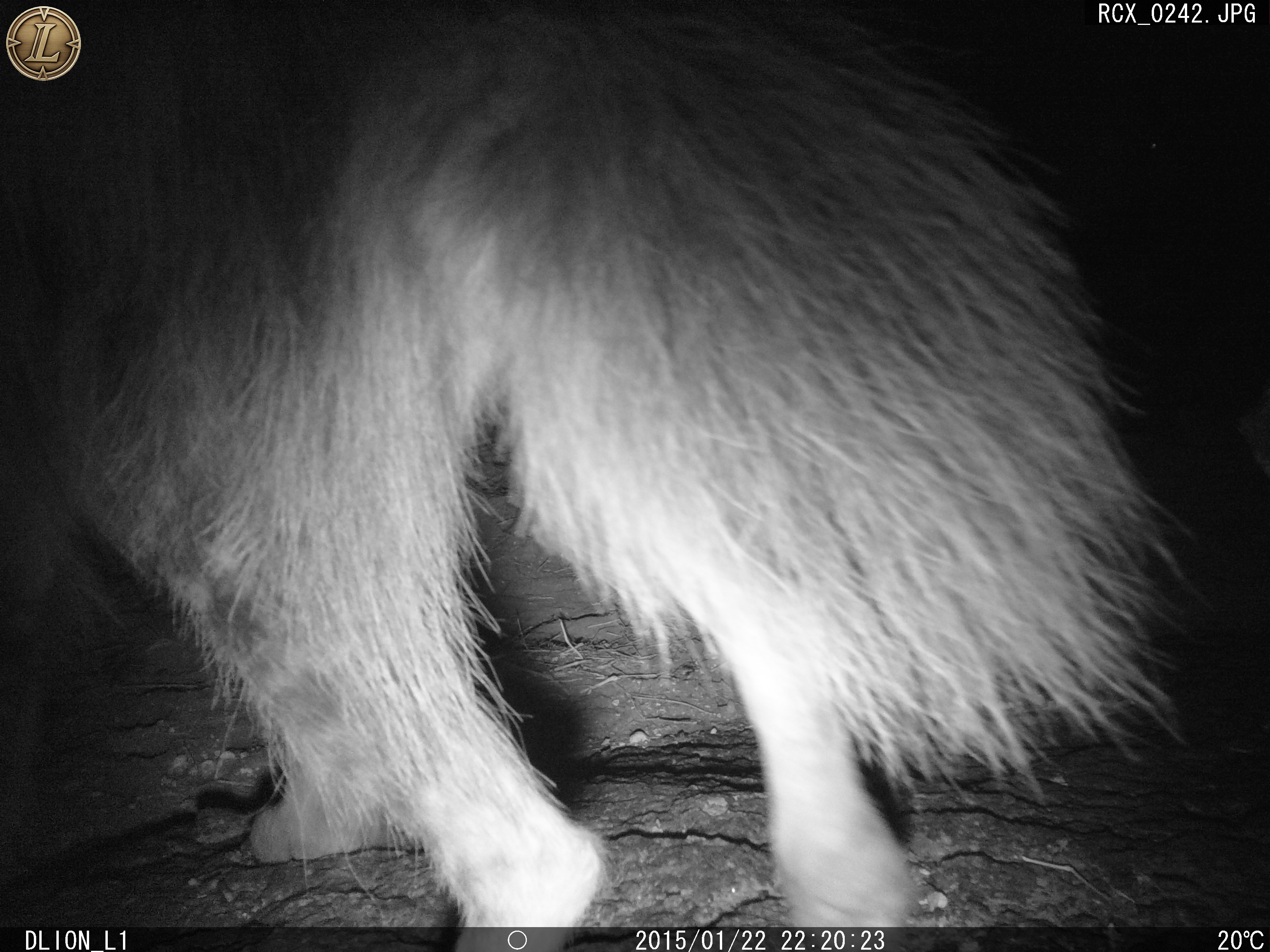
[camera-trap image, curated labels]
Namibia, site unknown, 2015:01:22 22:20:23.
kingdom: Animalia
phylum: Chordata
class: Mammalia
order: Carnivora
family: Hyaenidae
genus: Parahyaena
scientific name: Parahyaena brunnea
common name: brown hyena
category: hyaena brunnea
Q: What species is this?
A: Hyaena brunnea (brown hyena) (Parahyaena brunnea).